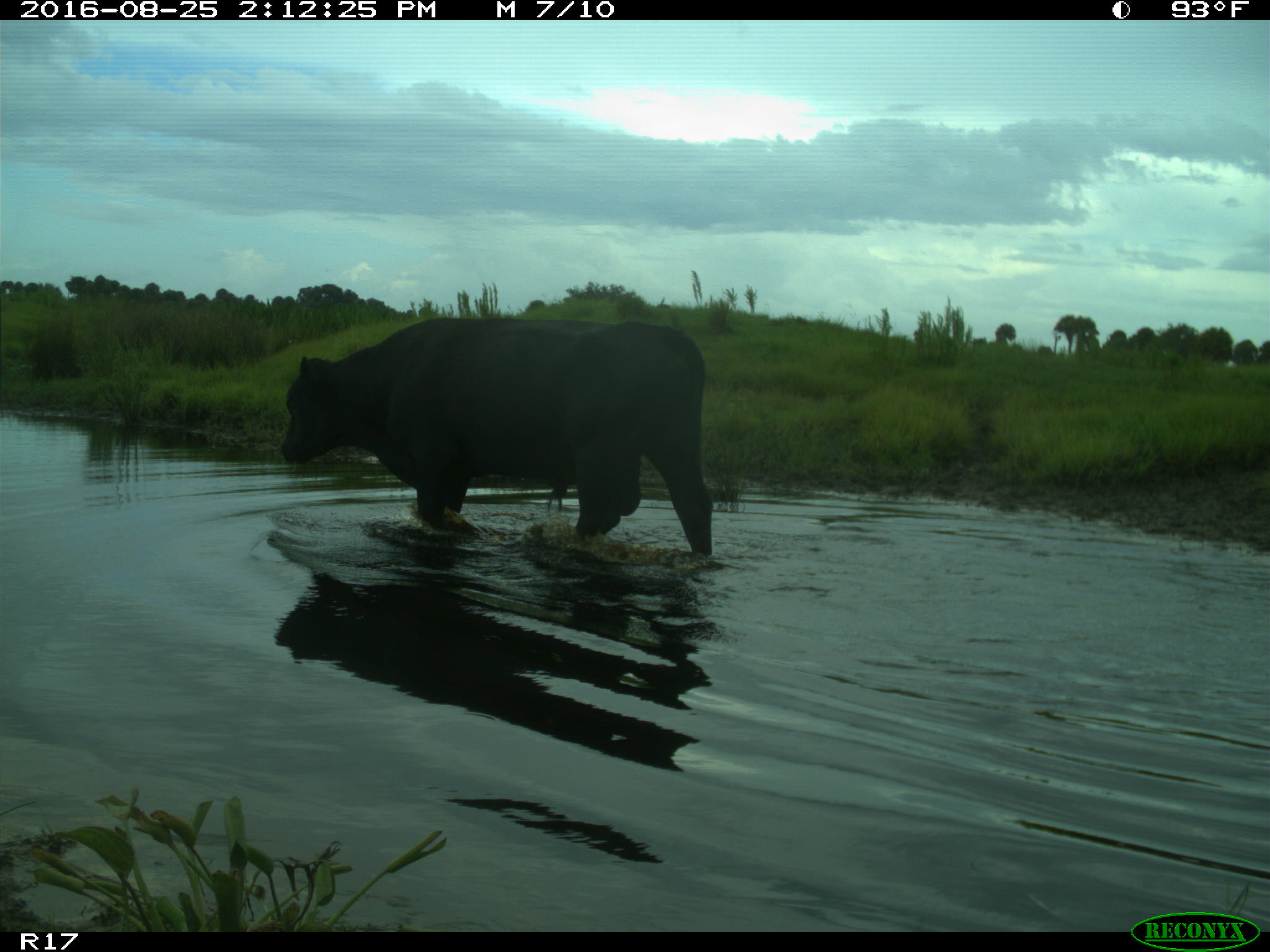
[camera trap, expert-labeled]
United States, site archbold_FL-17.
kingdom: Animalia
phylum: Chordata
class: Mammalia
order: Artiodactyla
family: Bovidae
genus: Bos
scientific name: Bos taurus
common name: domestic cow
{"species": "Bos taurus (domestic cow)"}